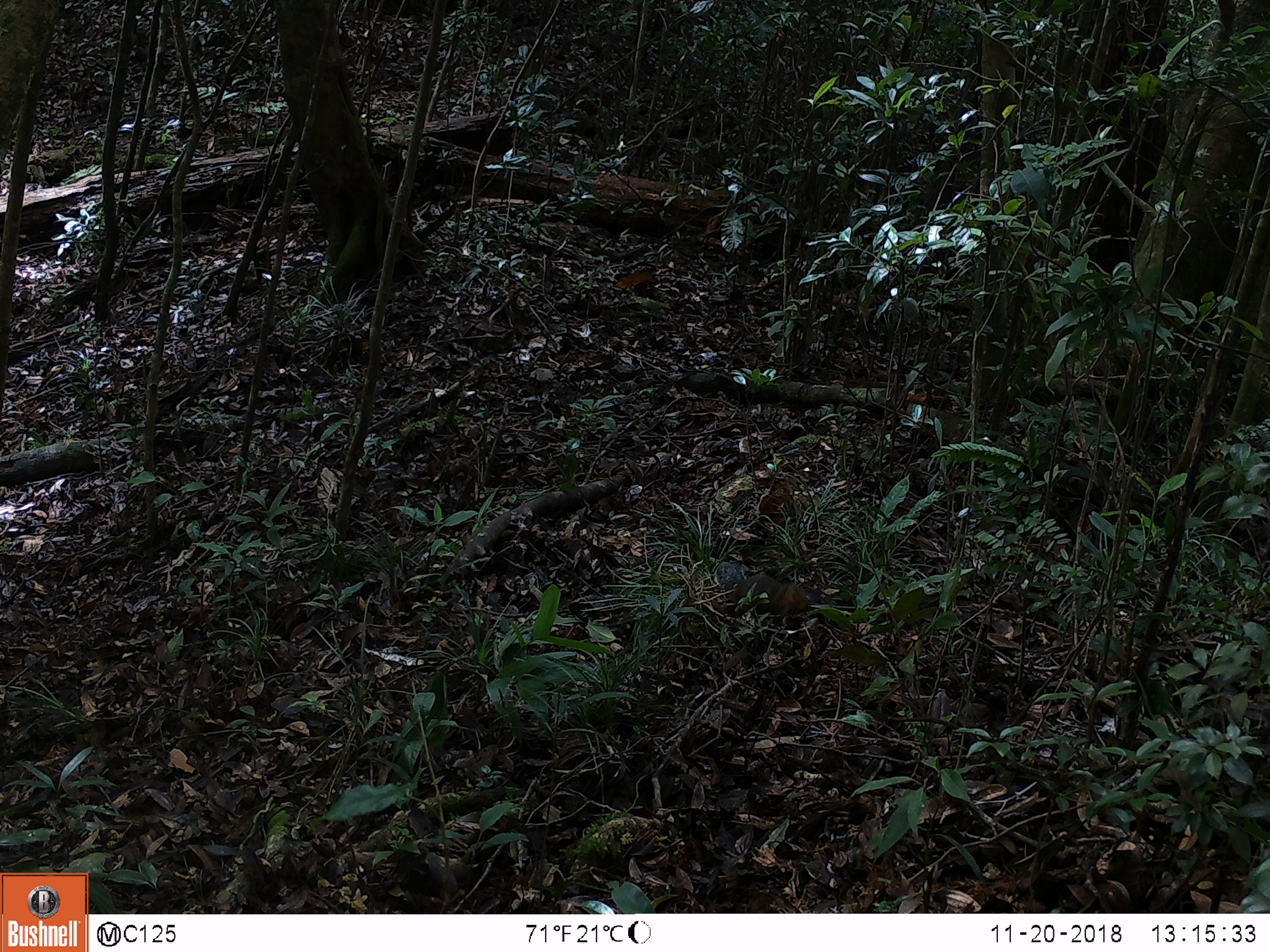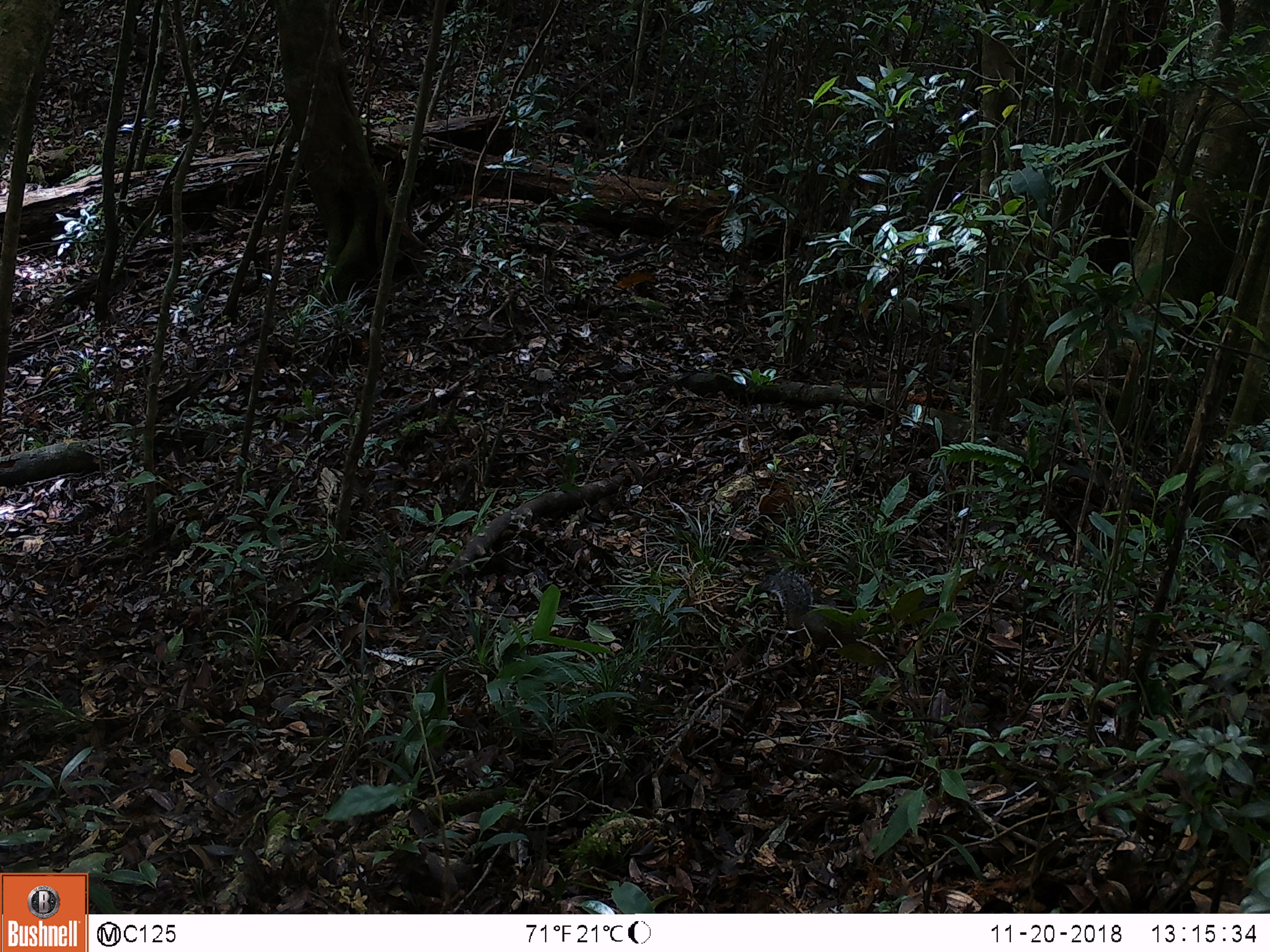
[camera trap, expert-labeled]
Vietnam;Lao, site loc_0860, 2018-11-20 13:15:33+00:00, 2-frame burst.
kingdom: Animalia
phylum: Chordata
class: Mammalia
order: Rodentia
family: Sciuridae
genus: Dremomys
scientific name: Dremomys rufigenis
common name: red-cheeked squirrel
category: red cheeked squirrel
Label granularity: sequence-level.